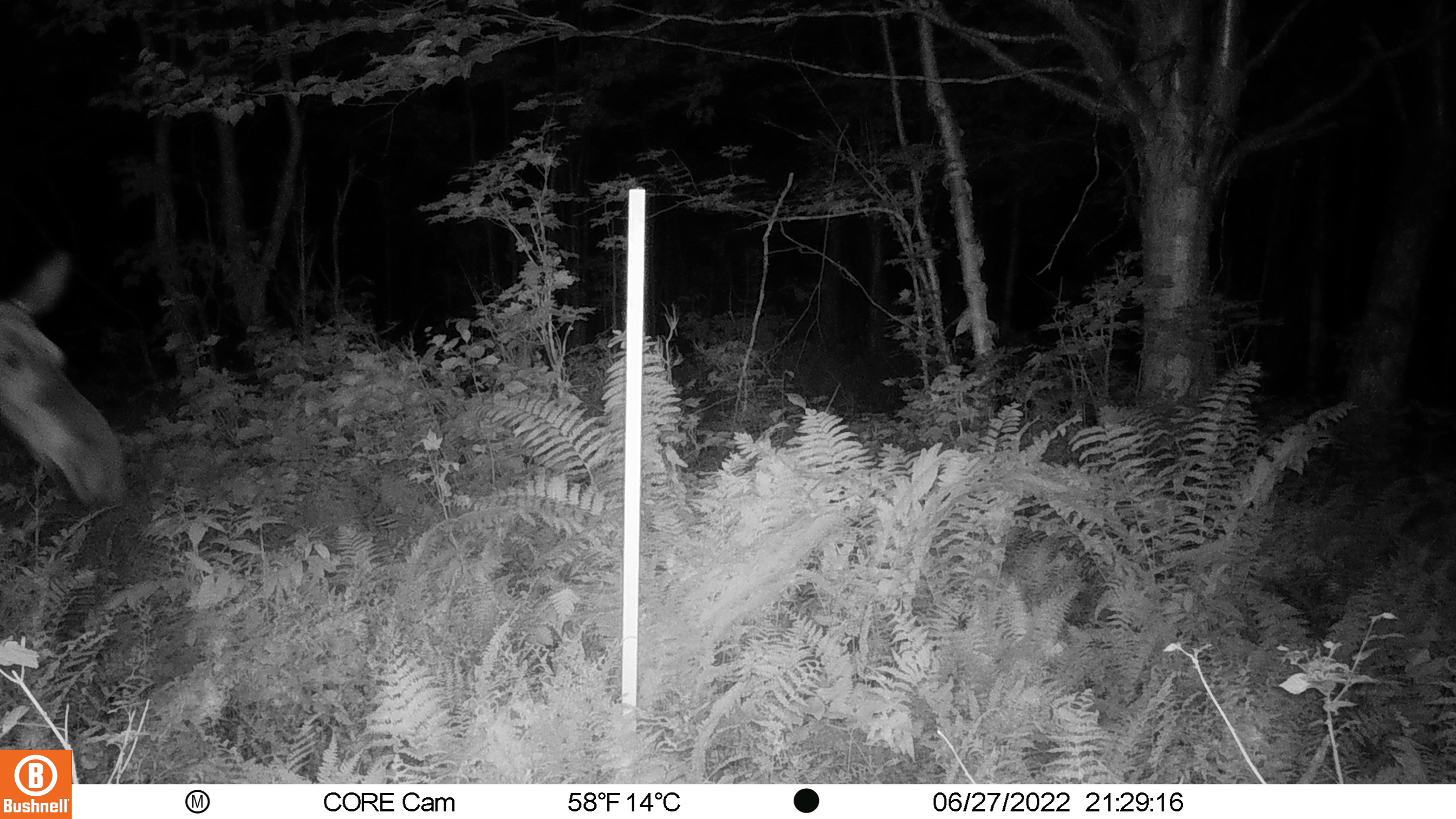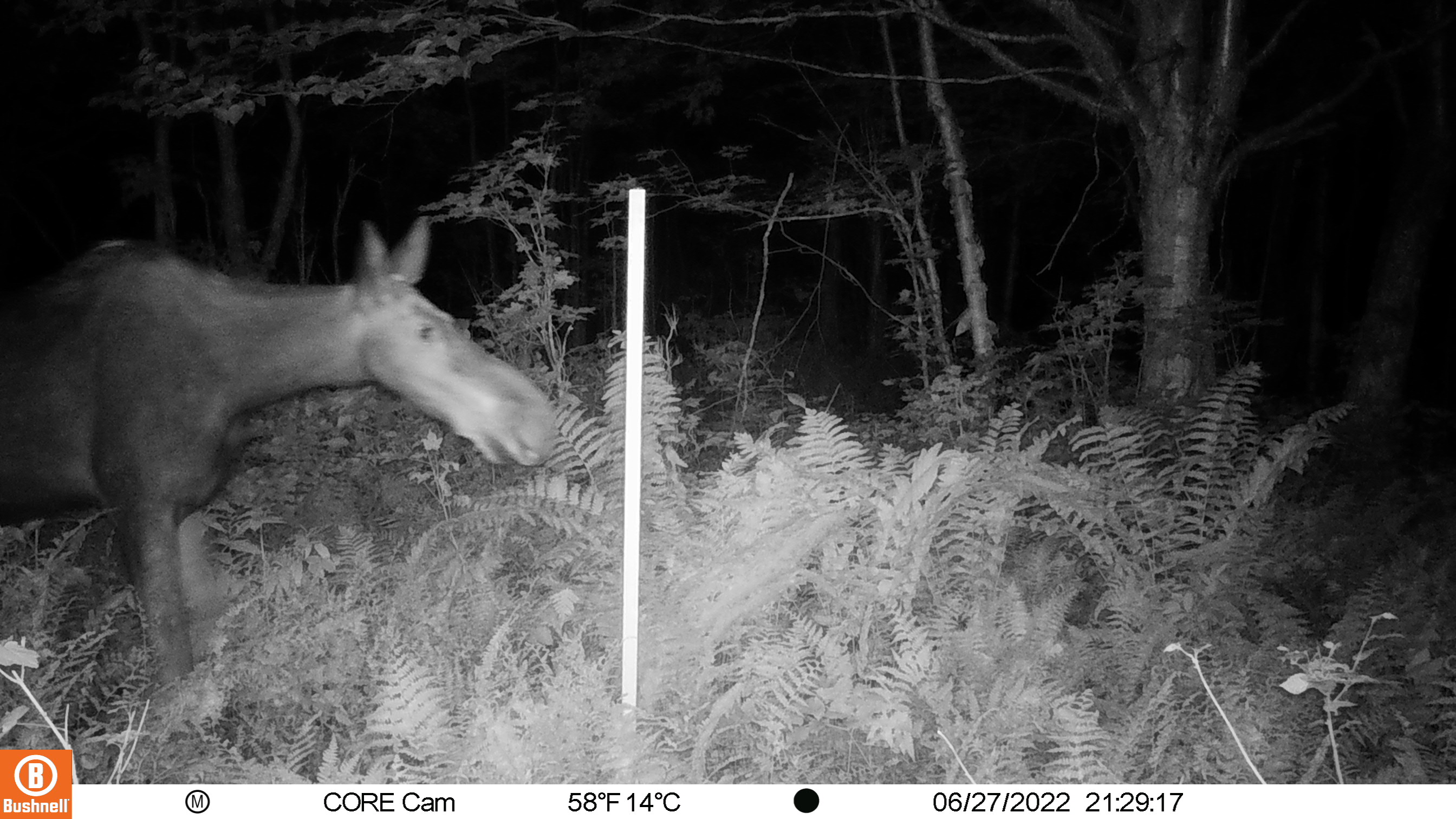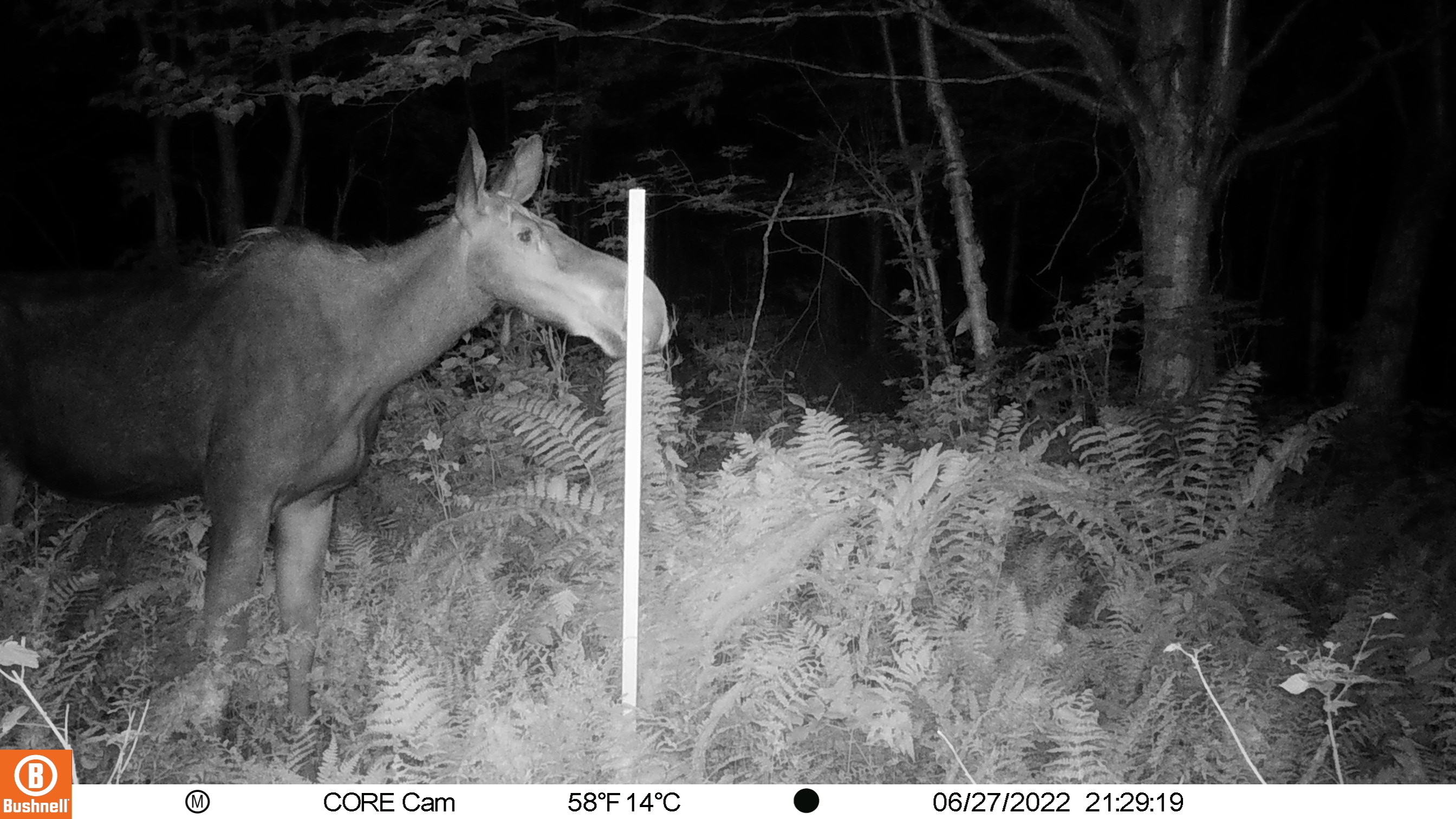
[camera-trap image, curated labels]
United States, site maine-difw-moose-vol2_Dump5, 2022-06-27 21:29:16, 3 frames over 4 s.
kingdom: Animalia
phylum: Chordata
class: Mammalia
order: Artiodactyla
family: Cervidae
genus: Alces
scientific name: Alces alces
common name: moose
Moose (Alces alces).